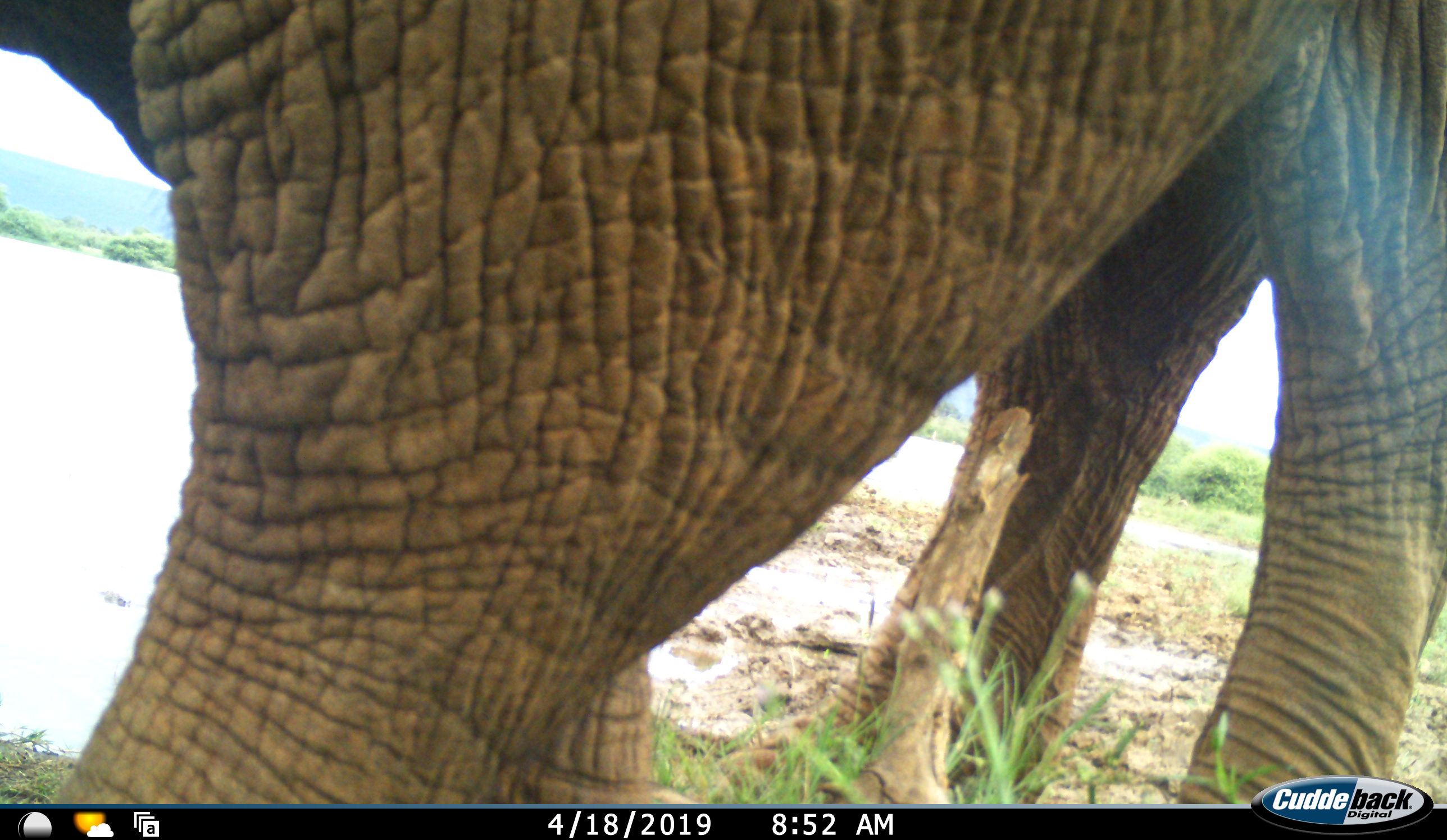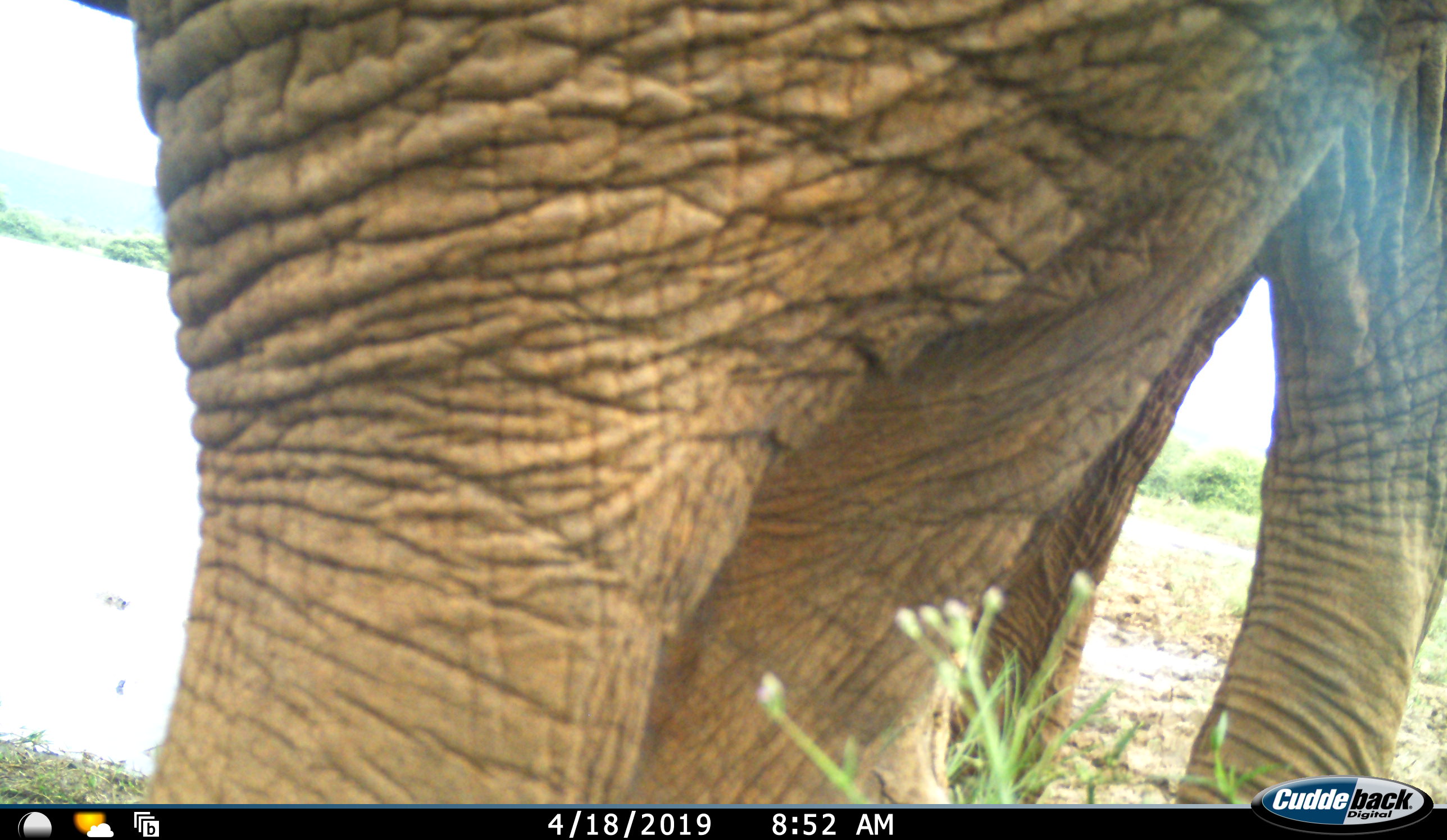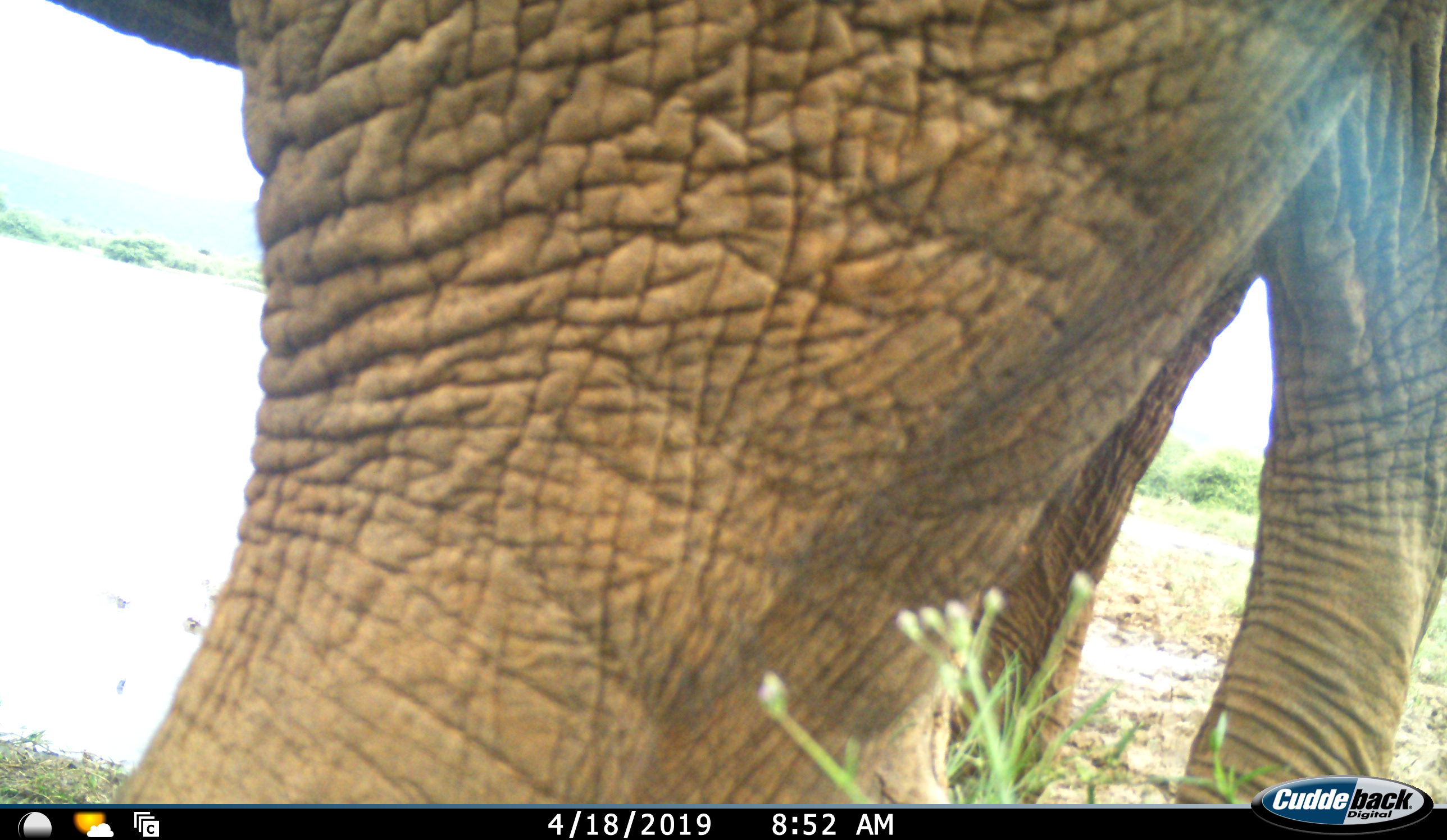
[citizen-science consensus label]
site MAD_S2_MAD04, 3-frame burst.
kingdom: Animalia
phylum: Chordata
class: Mammalia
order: Proboscidea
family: Elephantidae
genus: Loxodonta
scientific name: Loxodonta africana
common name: african bush elephant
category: elephant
Elephant (african bush elephant) (Loxodonta africana), count 1. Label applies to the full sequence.